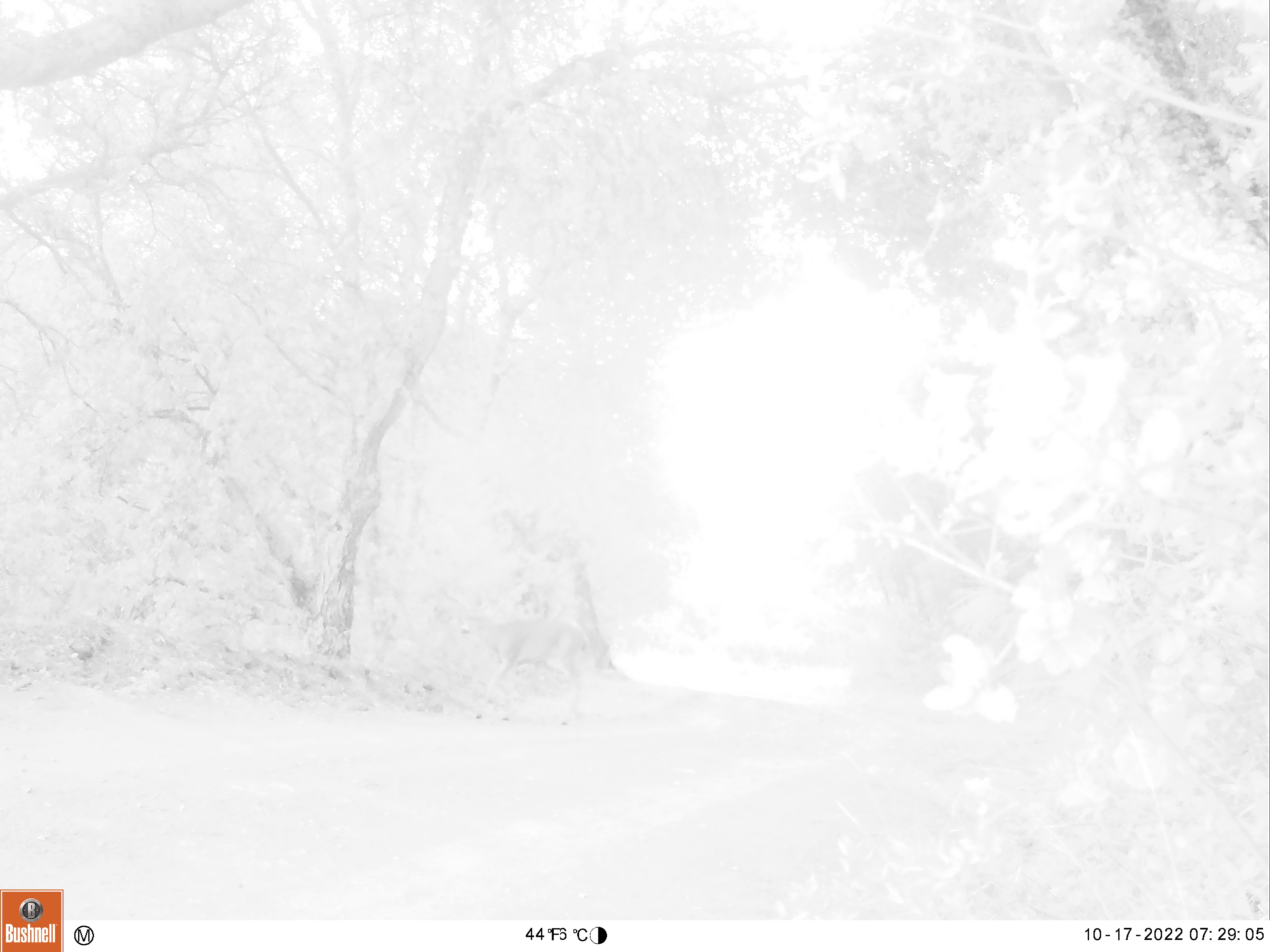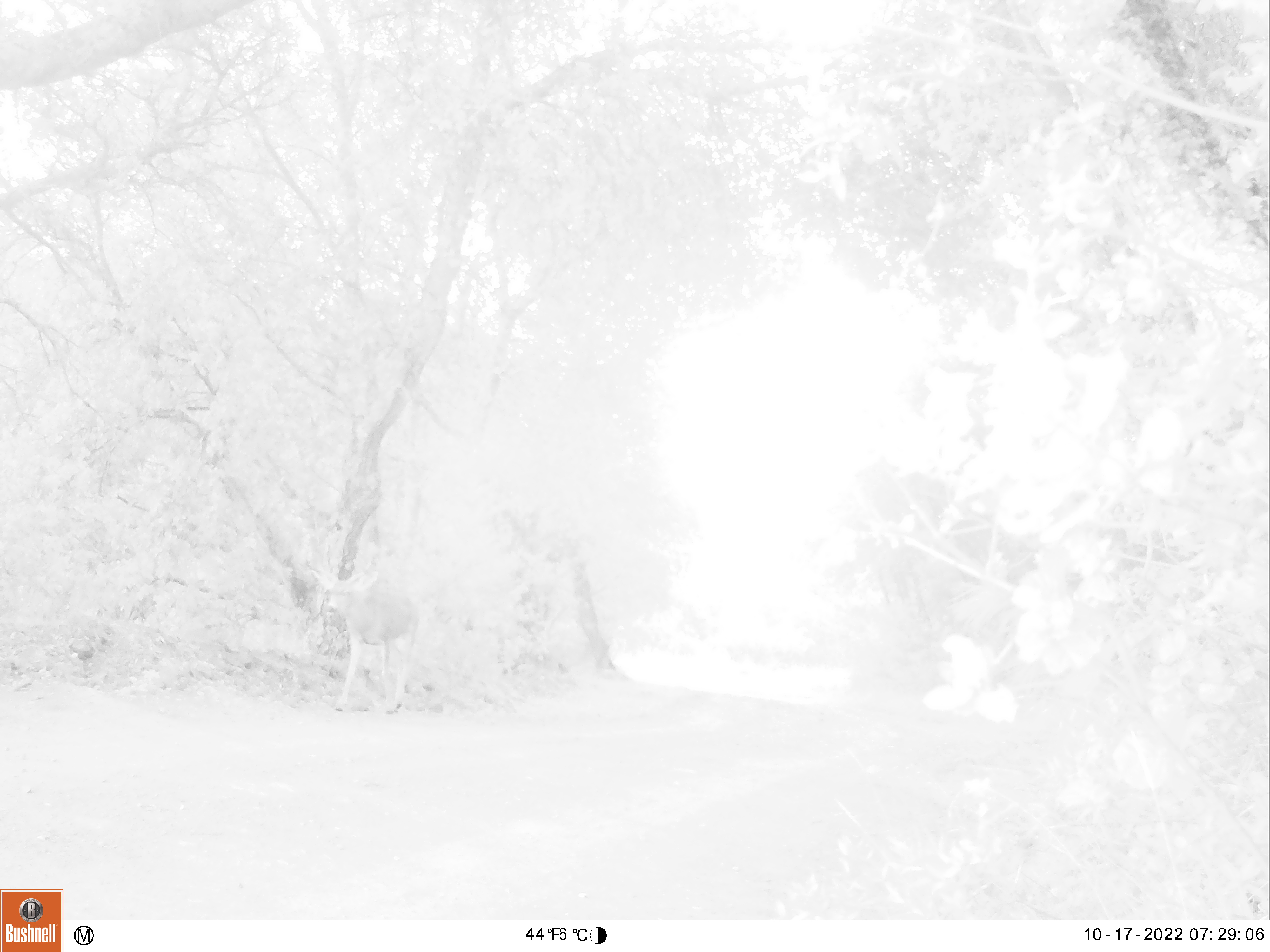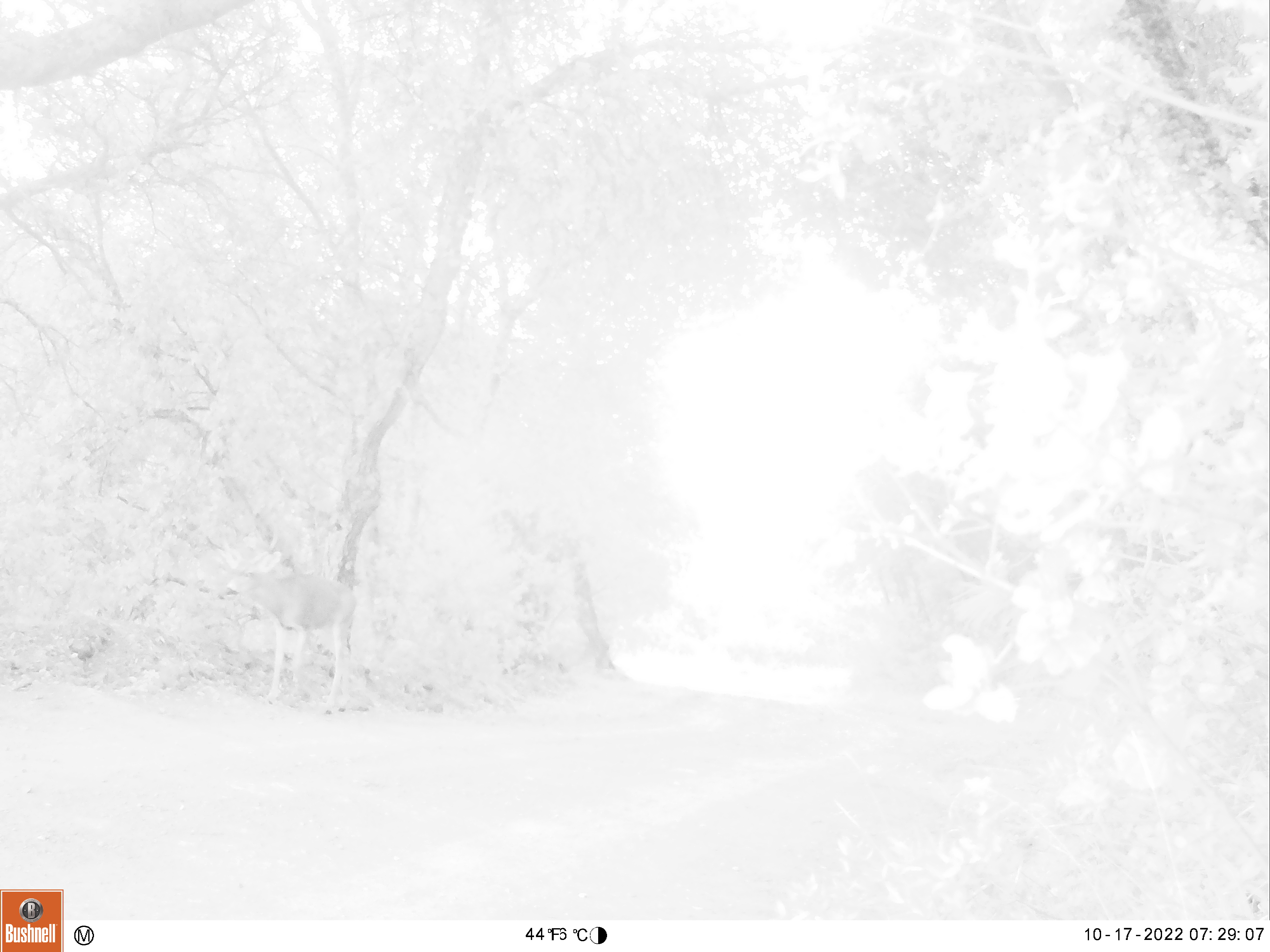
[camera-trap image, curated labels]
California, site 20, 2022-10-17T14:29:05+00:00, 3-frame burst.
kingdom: Animalia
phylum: Chordata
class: Mammalia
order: Artiodactyla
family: Cervidae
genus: Odocoileus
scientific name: Odocoileus hemionus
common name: mule deer